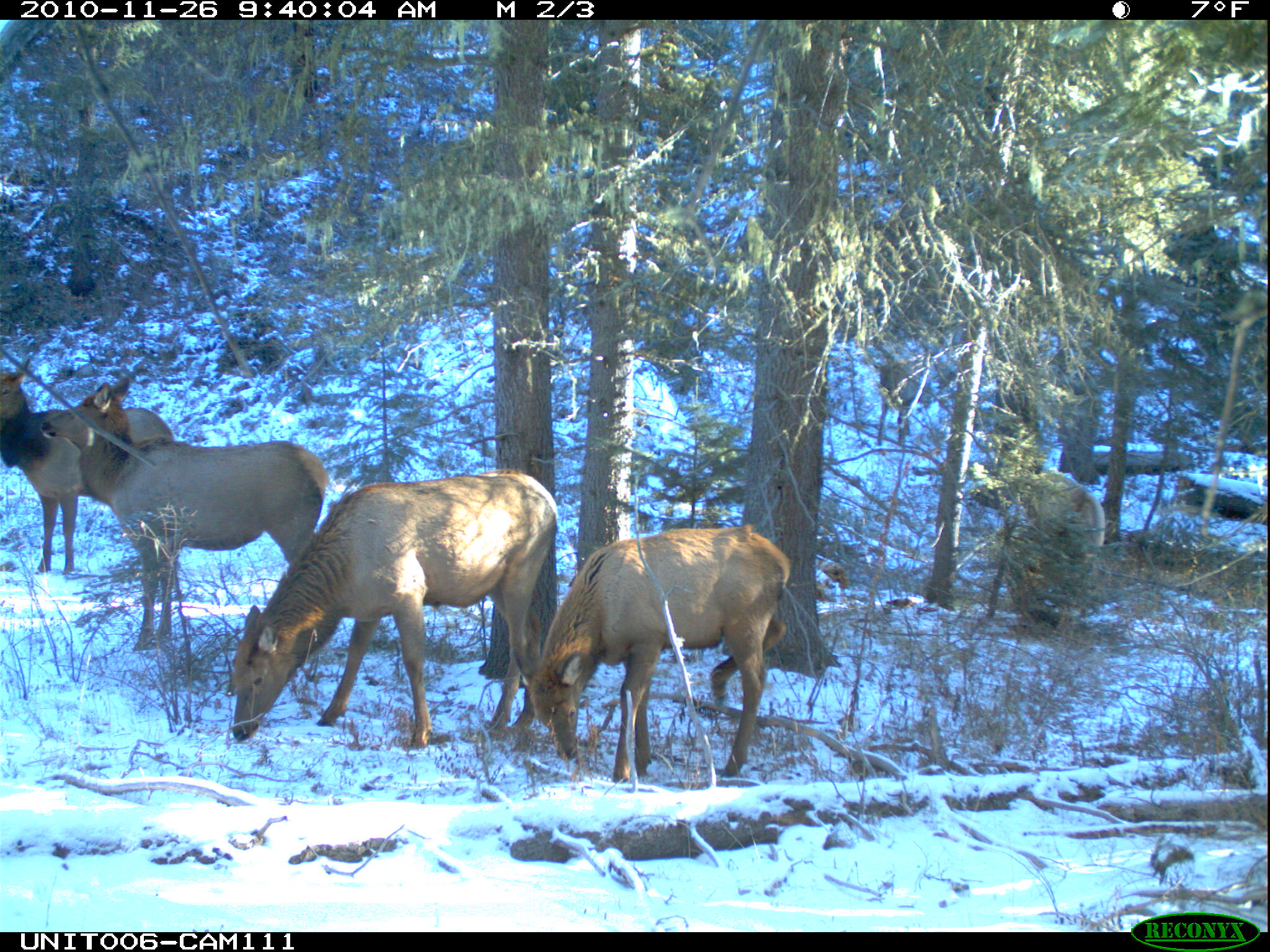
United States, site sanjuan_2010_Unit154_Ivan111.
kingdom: Animalia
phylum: Chordata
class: Mammalia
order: Artiodactyla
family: Cervidae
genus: Cervus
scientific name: Cervus elaphus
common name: red deer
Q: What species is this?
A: Cervus elaphus (red deer).